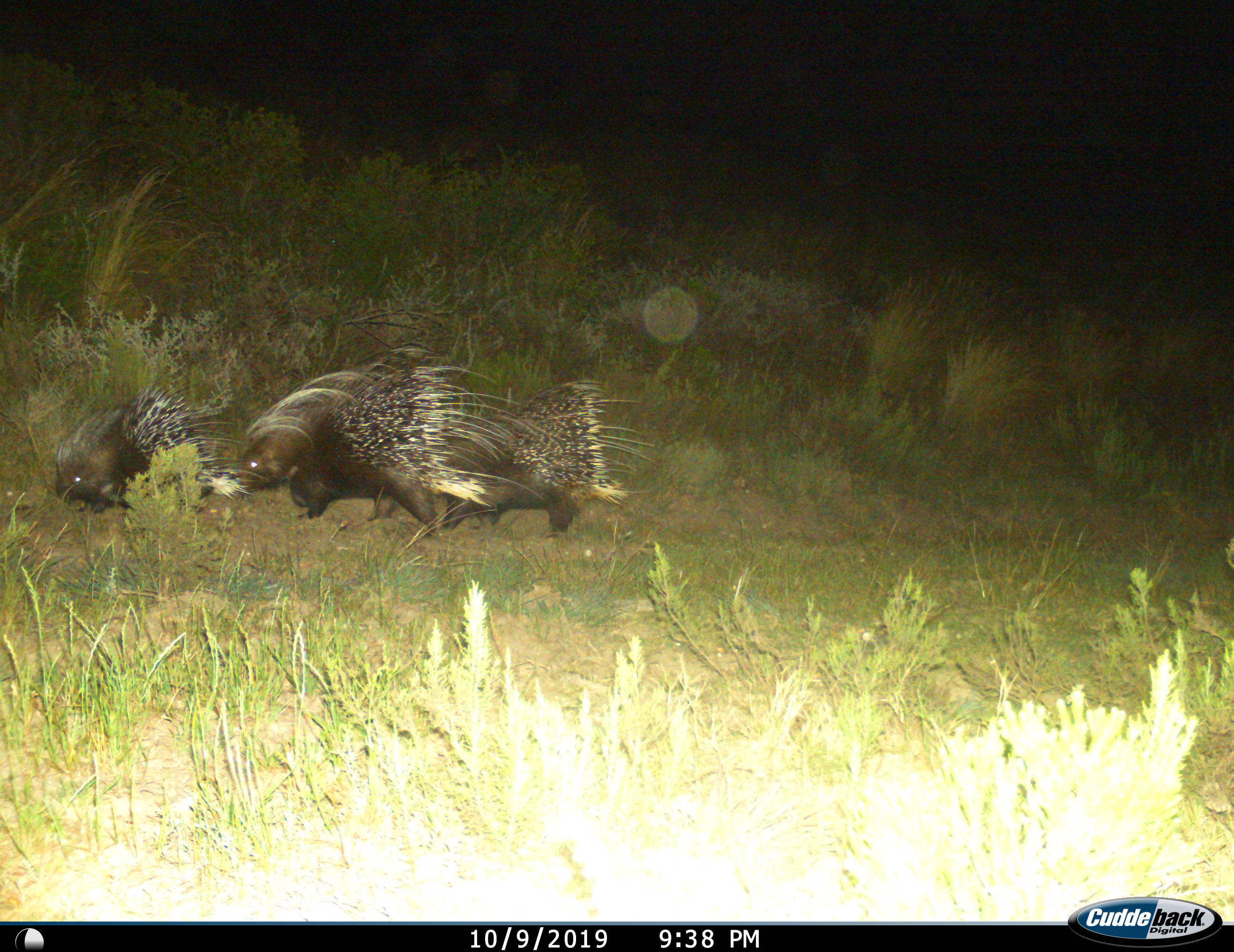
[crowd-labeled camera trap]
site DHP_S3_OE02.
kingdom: Animalia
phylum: Chordata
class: Mammalia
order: Rodentia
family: Hystricidae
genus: Hystrix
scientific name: Hystrix cristata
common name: crested porcupine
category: porcupine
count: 3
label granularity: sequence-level